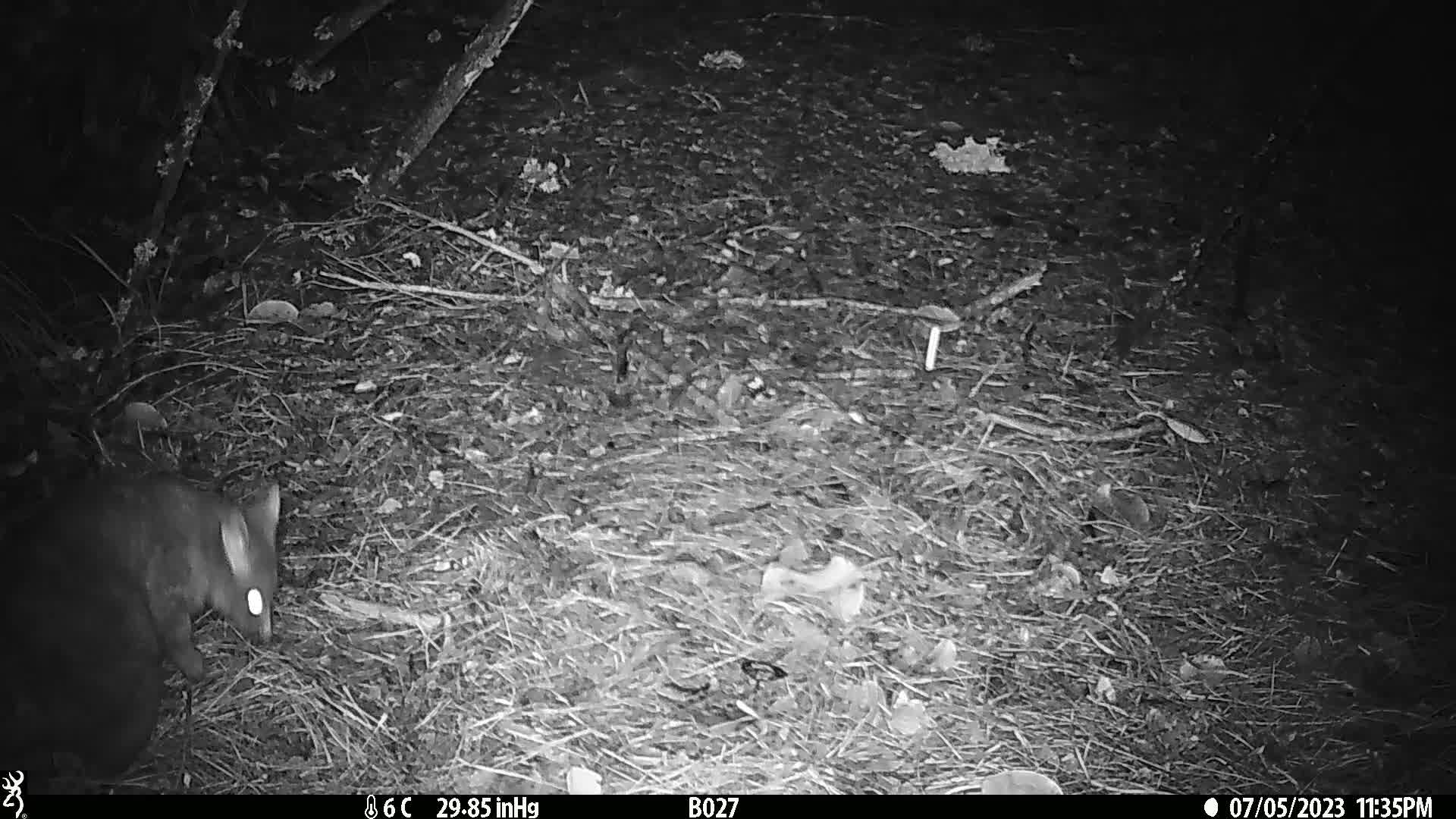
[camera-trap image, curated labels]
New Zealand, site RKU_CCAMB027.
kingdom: Animalia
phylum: Chordata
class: Mammalia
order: Diprotodontia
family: Phalangeridae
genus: Trichosurus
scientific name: Trichosurus vulpecula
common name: common brushtail possum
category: possum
Possum (common brushtail possum) (Trichosurus vulpecula).